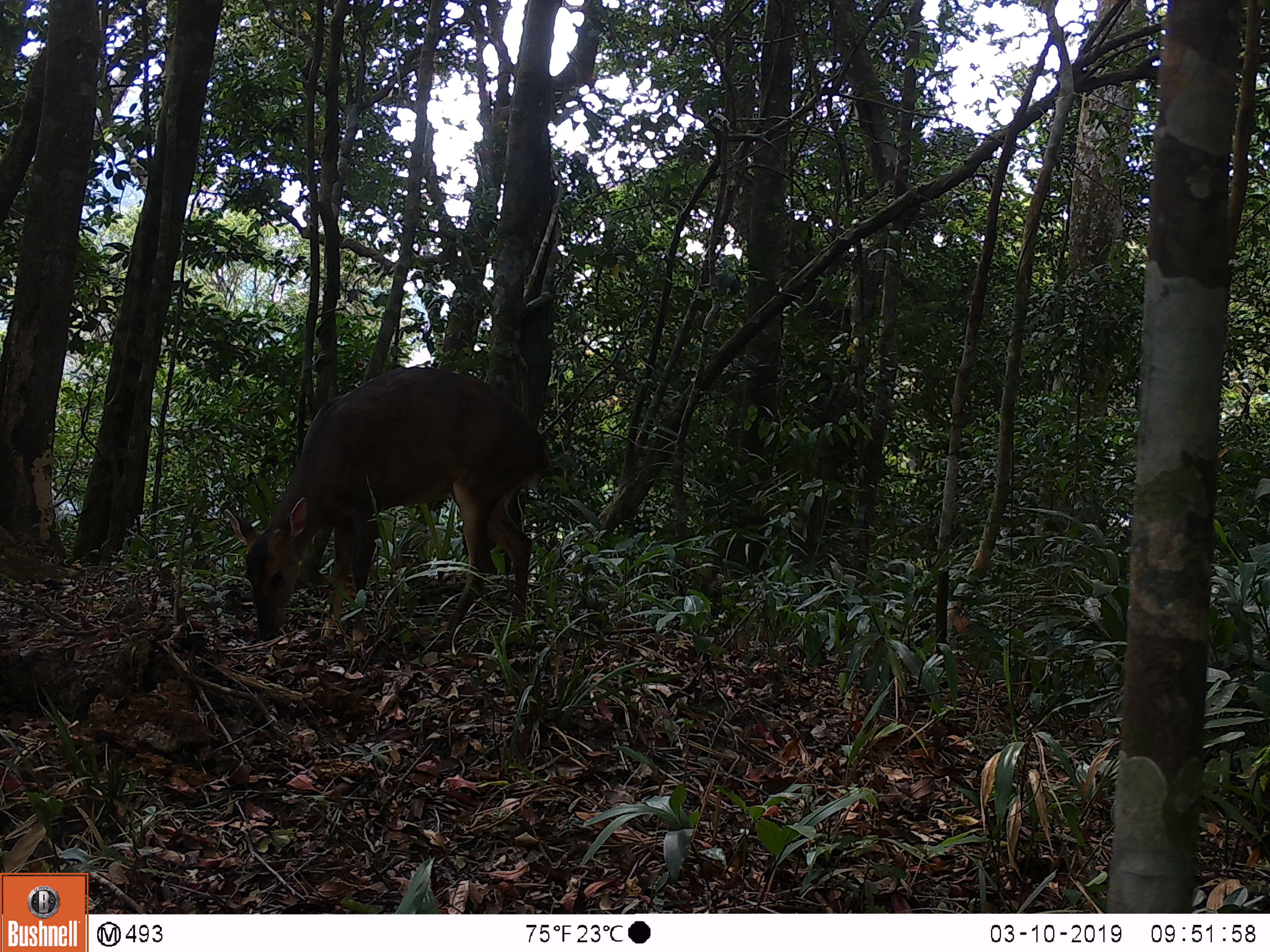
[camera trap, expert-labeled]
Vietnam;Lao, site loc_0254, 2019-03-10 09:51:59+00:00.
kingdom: Animalia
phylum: Chordata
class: Mammalia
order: Artiodactyla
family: Cervidae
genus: Muntiacus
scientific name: Muntiacus vuquangensis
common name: large-antlered muntjac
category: large antlered muntjac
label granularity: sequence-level